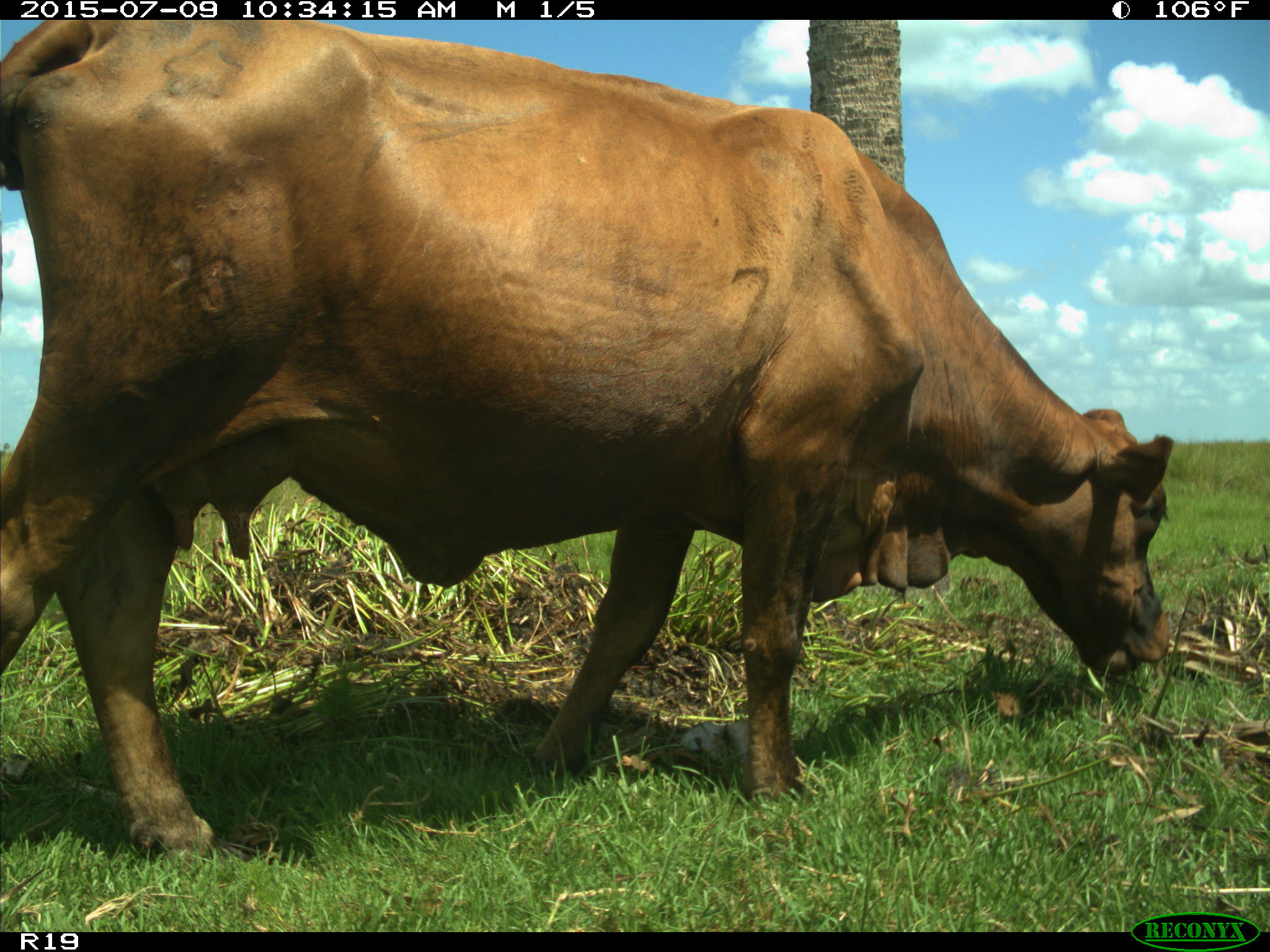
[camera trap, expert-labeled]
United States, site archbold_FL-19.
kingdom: Animalia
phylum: Chordata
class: Mammalia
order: Artiodactyla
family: Bovidae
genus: Bos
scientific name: Bos taurus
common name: domestic cow